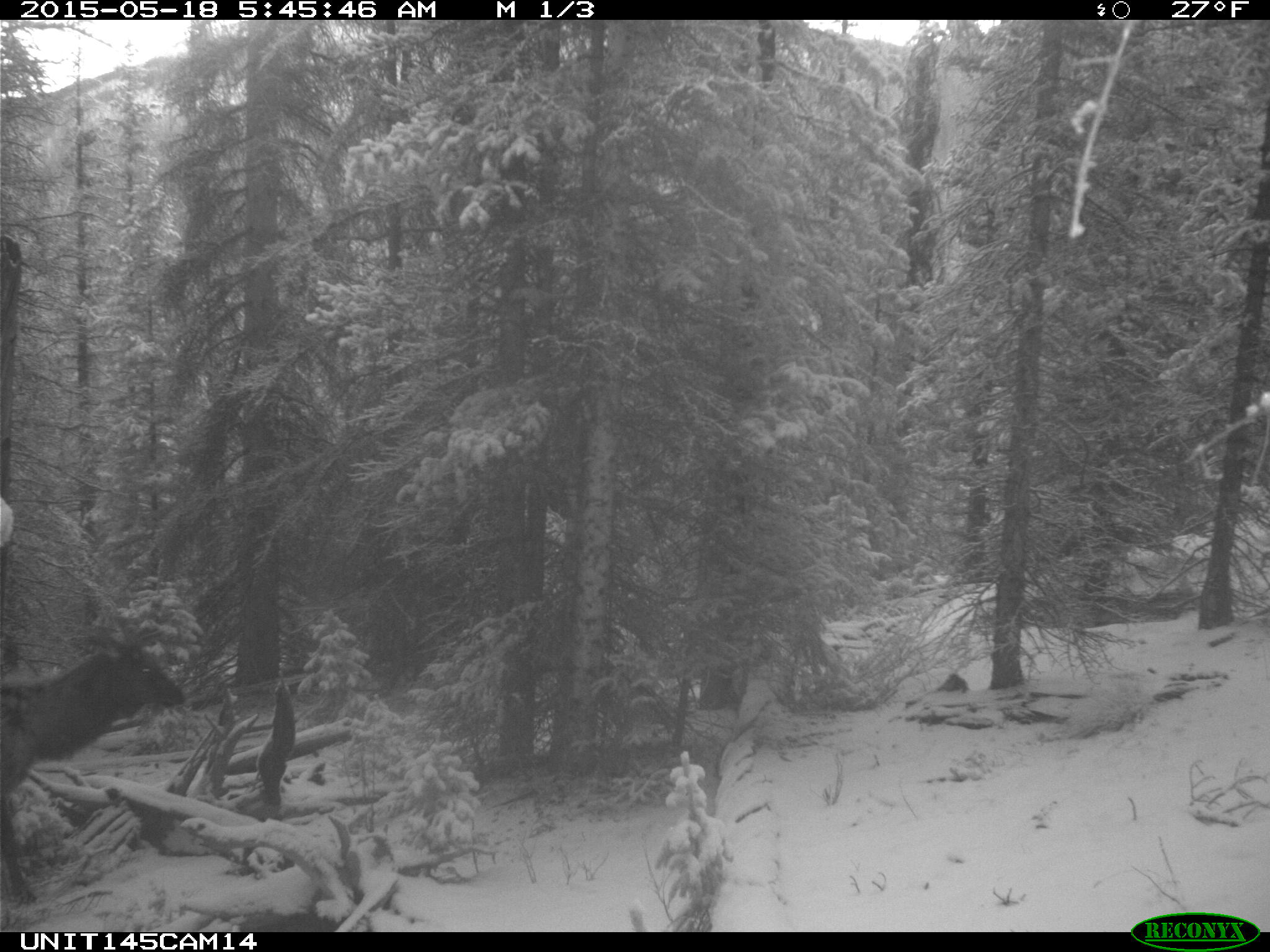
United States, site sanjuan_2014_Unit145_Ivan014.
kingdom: Animalia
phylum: Chordata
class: Mammalia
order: Artiodactyla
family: Cervidae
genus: Cervus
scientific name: Cervus elaphus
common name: red deer